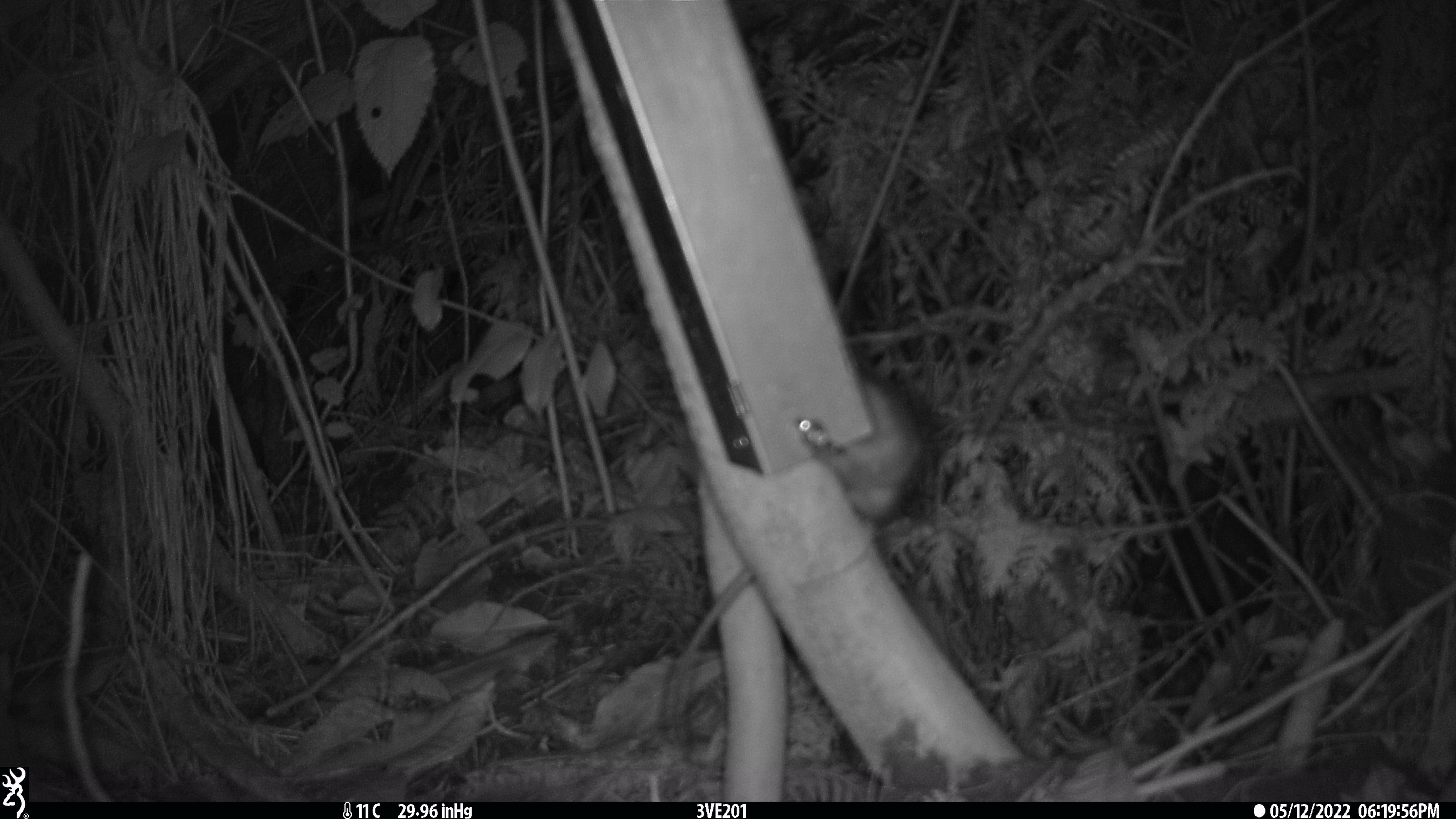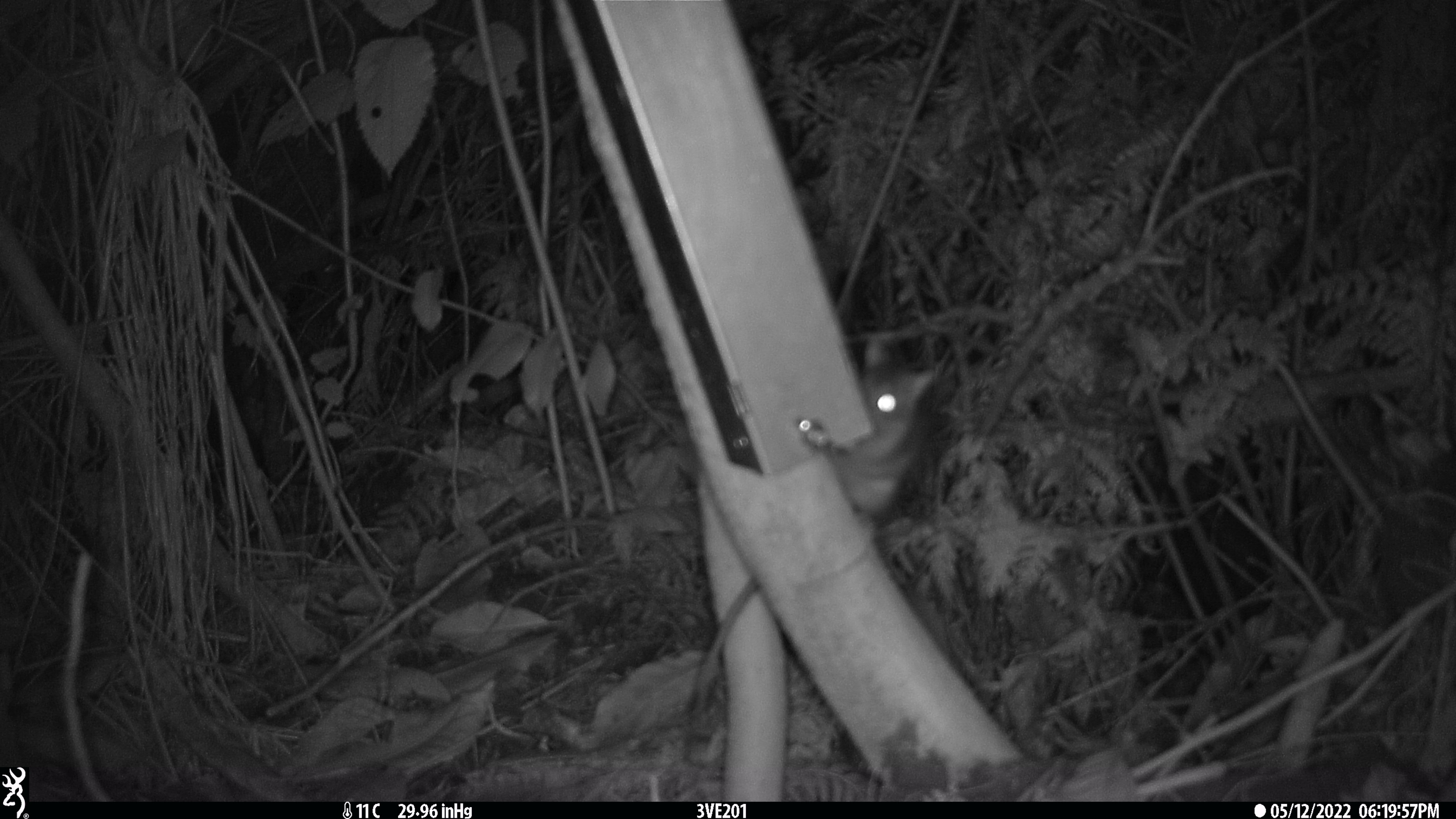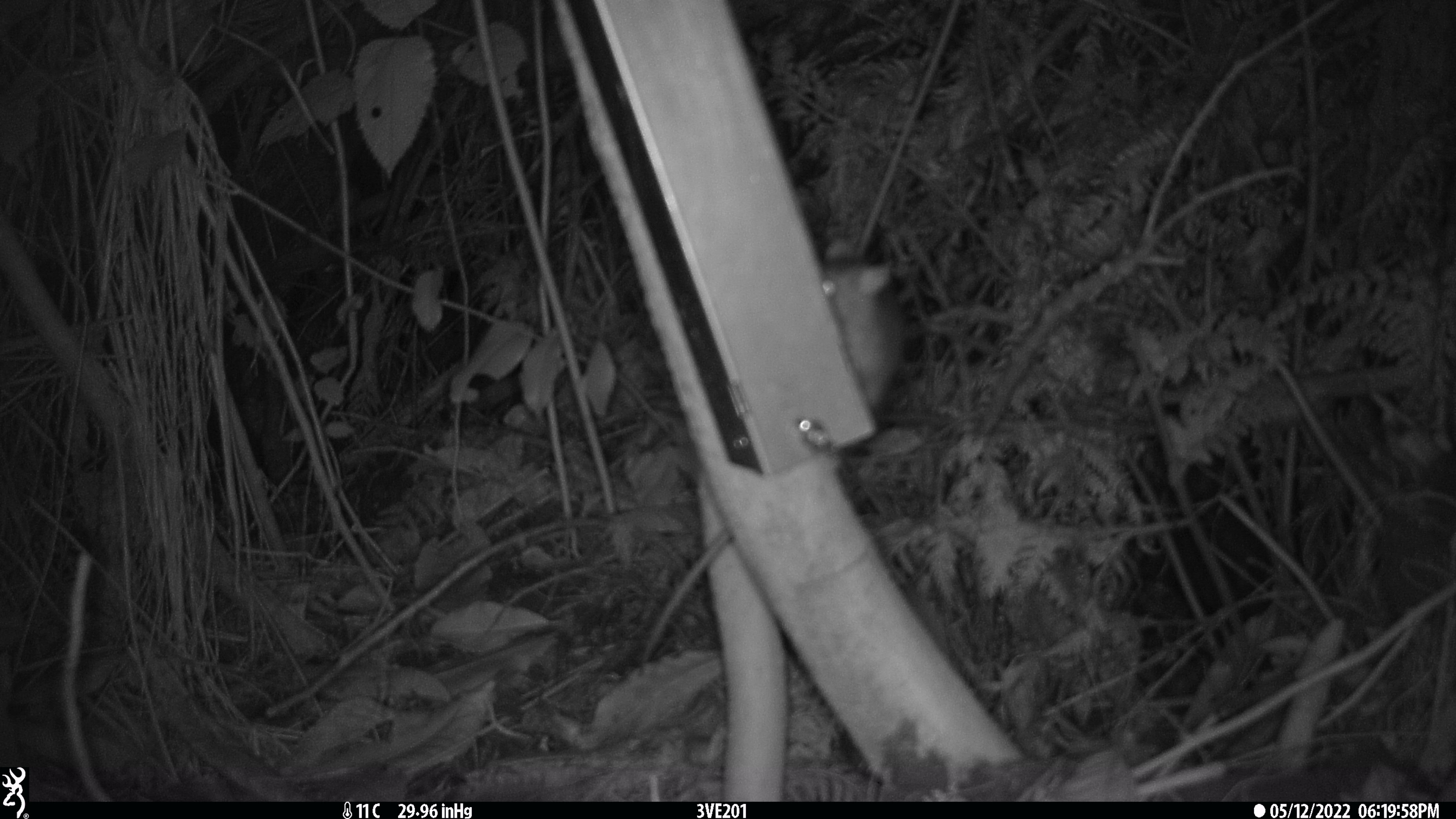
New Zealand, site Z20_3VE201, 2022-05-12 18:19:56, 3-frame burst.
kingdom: Animalia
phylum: Chordata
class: Mammalia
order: Rodentia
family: Muridae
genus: Rattus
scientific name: Rattus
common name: rat